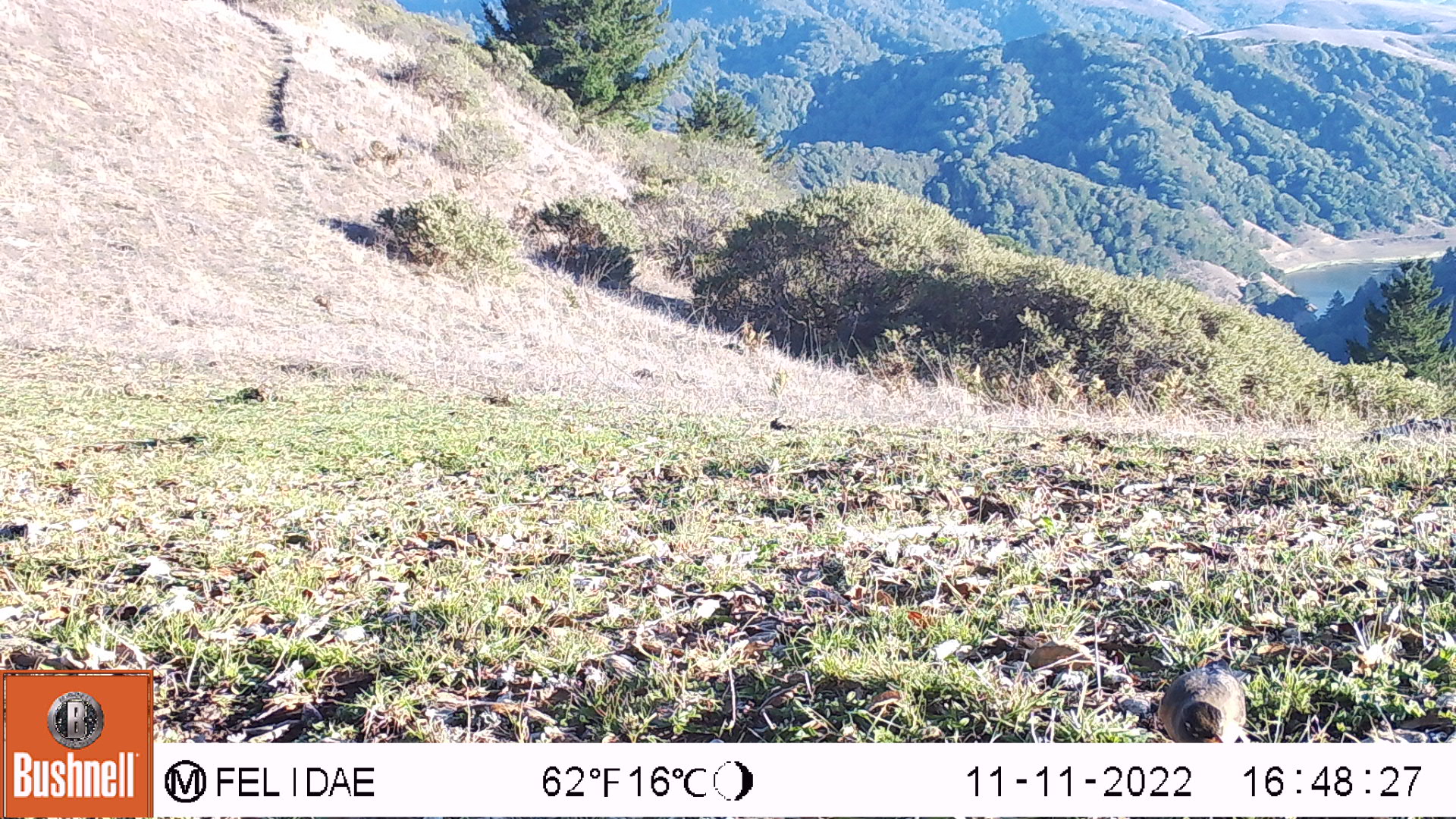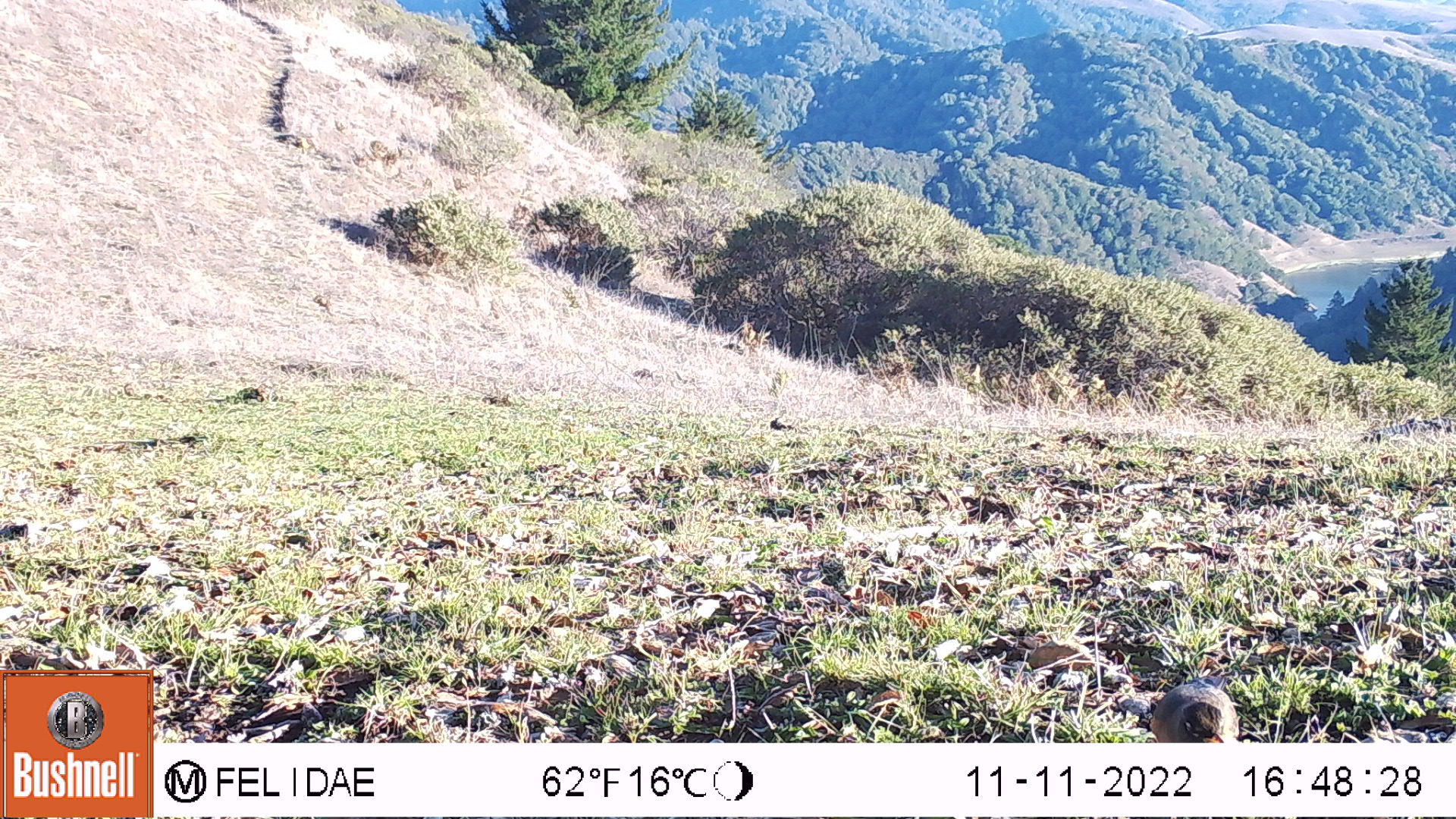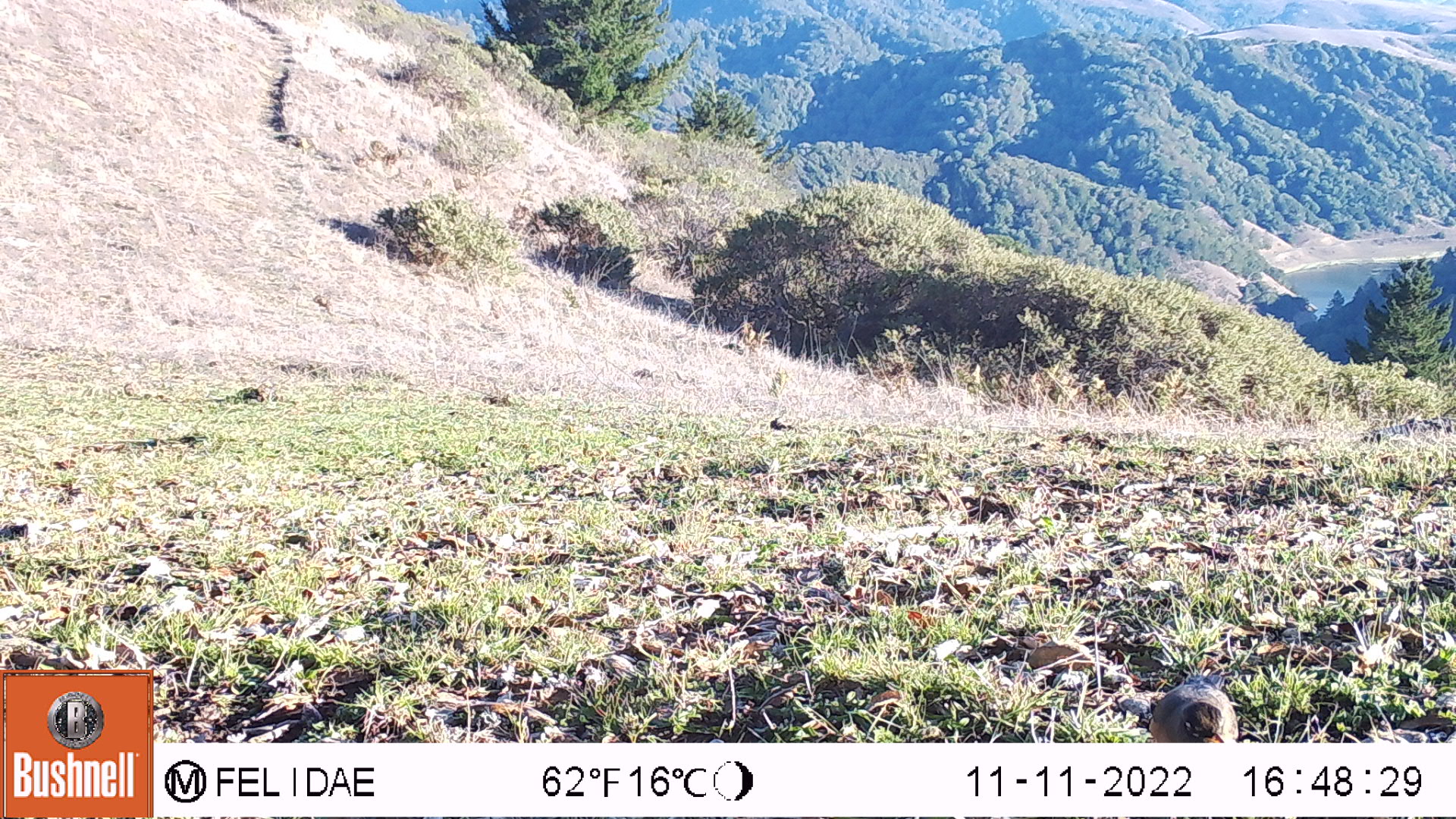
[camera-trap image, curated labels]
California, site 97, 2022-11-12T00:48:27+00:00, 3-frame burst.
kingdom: Animalia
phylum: Chordata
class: Aves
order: Passeriformes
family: Turdidae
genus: Turdus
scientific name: Turdus migratorius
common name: american robin